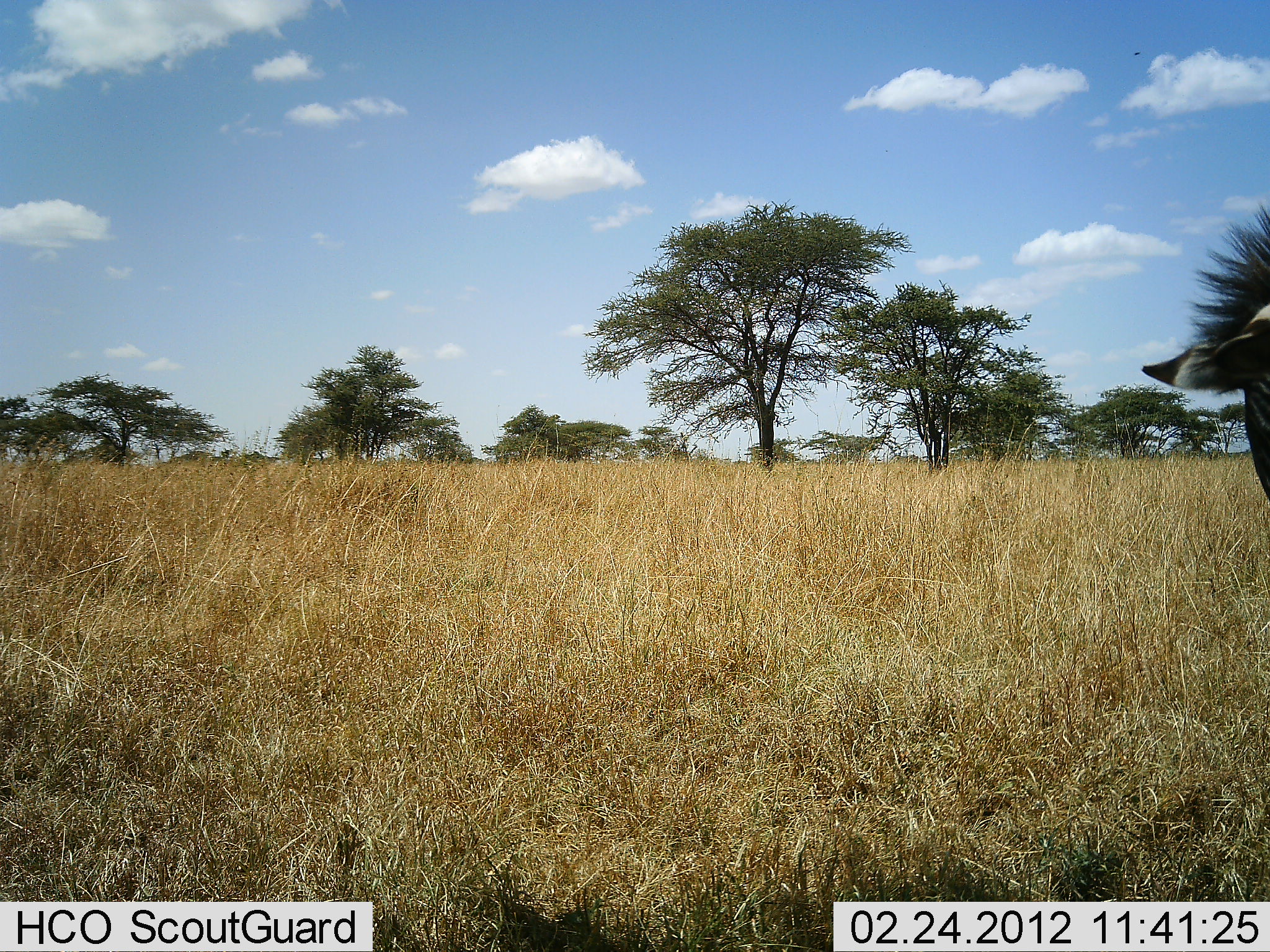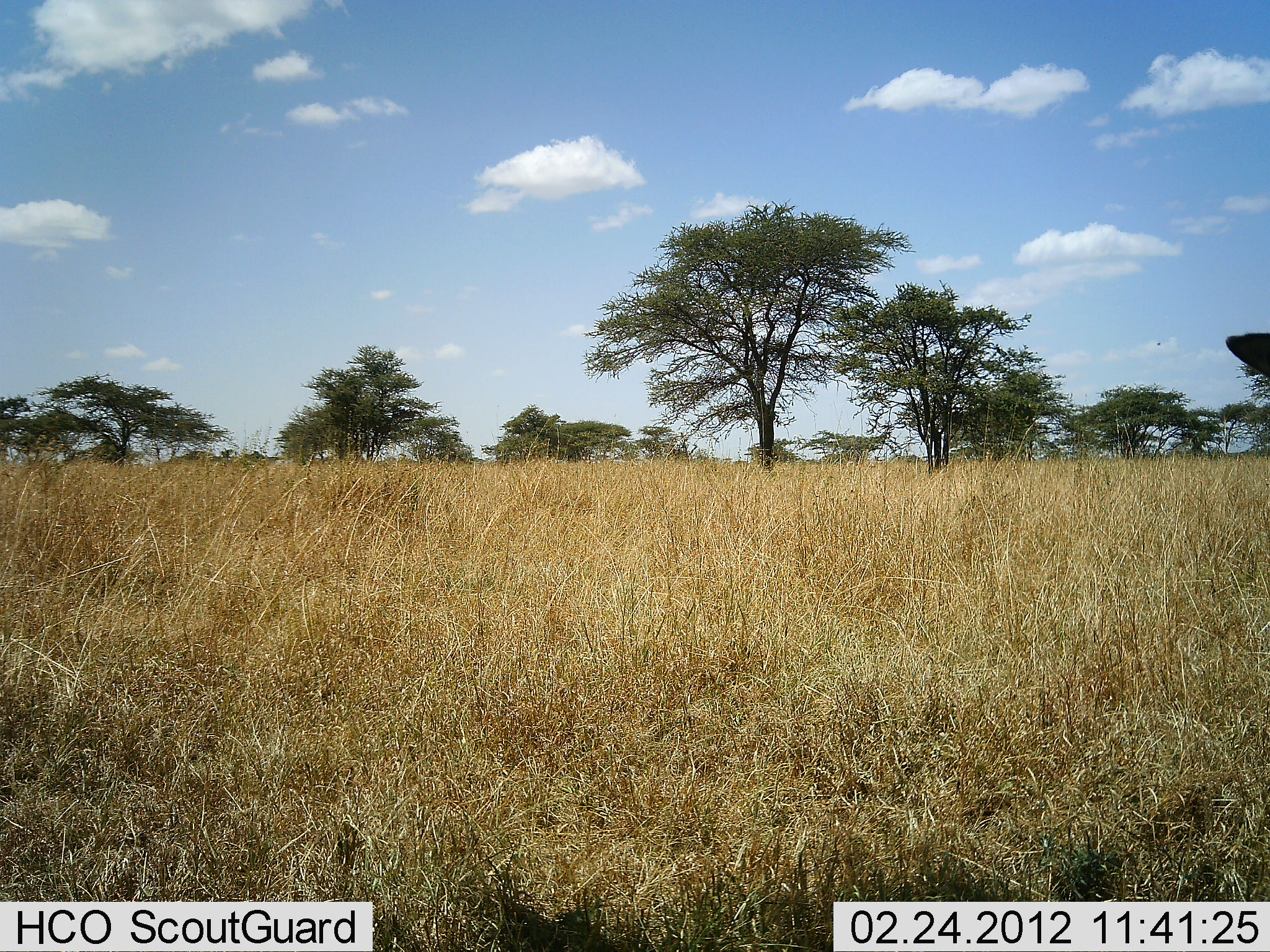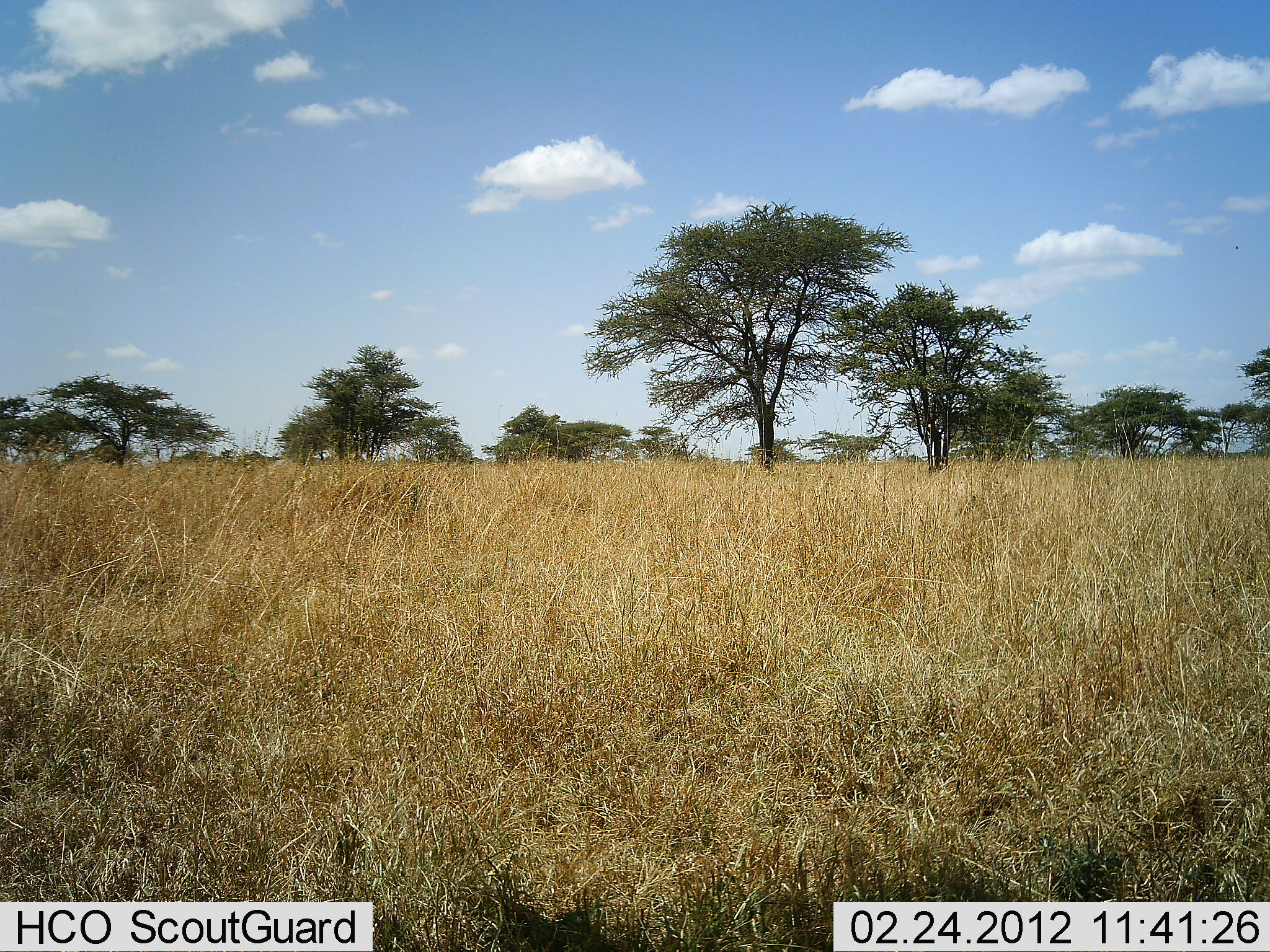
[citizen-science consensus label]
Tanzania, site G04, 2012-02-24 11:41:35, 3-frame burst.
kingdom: Animalia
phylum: Chordata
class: Mammalia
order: Perissodactyla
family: Equidae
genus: Equus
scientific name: Equus quagga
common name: plains zebra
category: zebra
Zebra (plains zebra) (Equus quagga), count 1. Behavior (volunteer vote fractions): standing 48%, resting 0%, moving 43%, interacting 0%. Young present (vote fraction): 0%. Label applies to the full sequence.